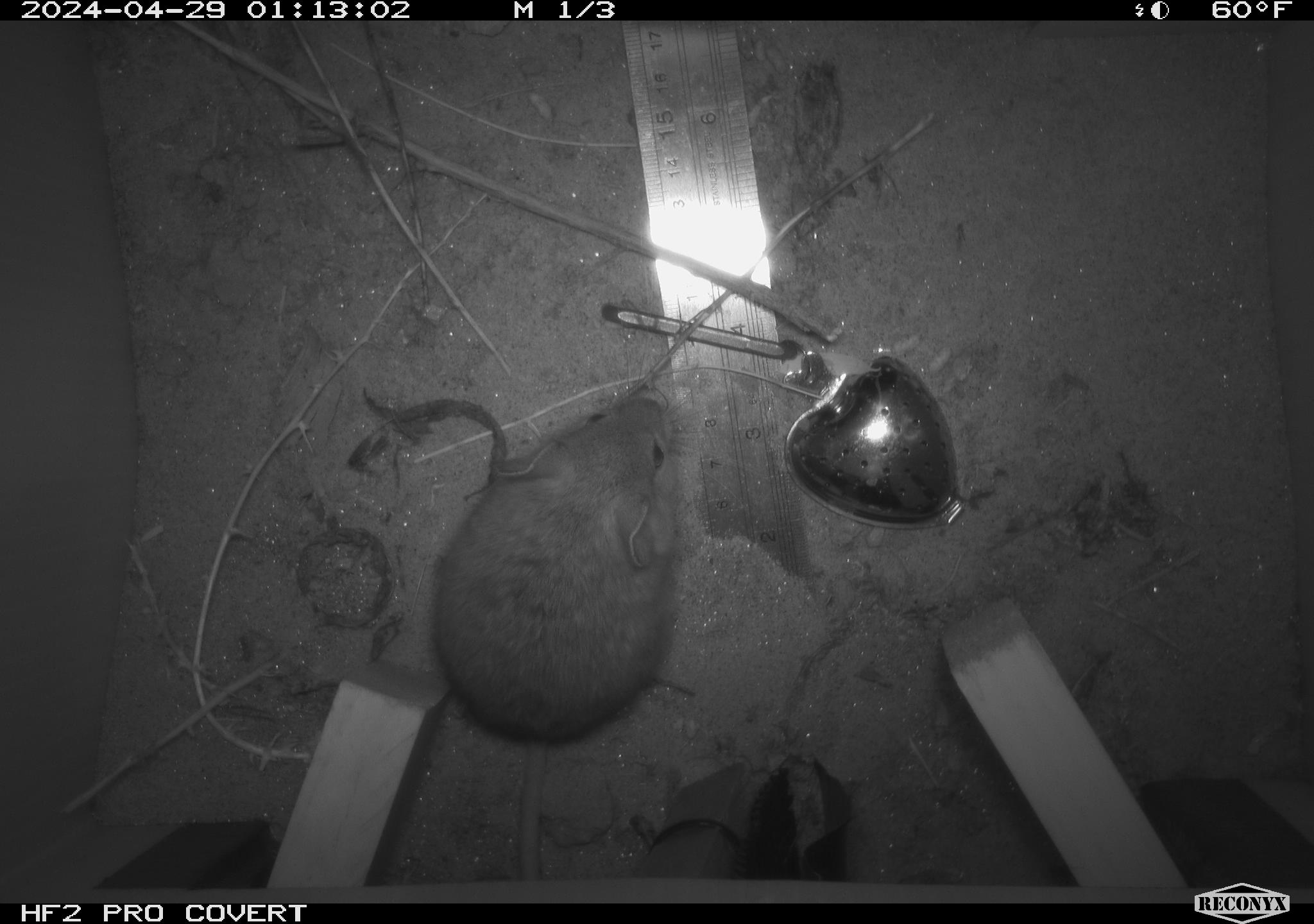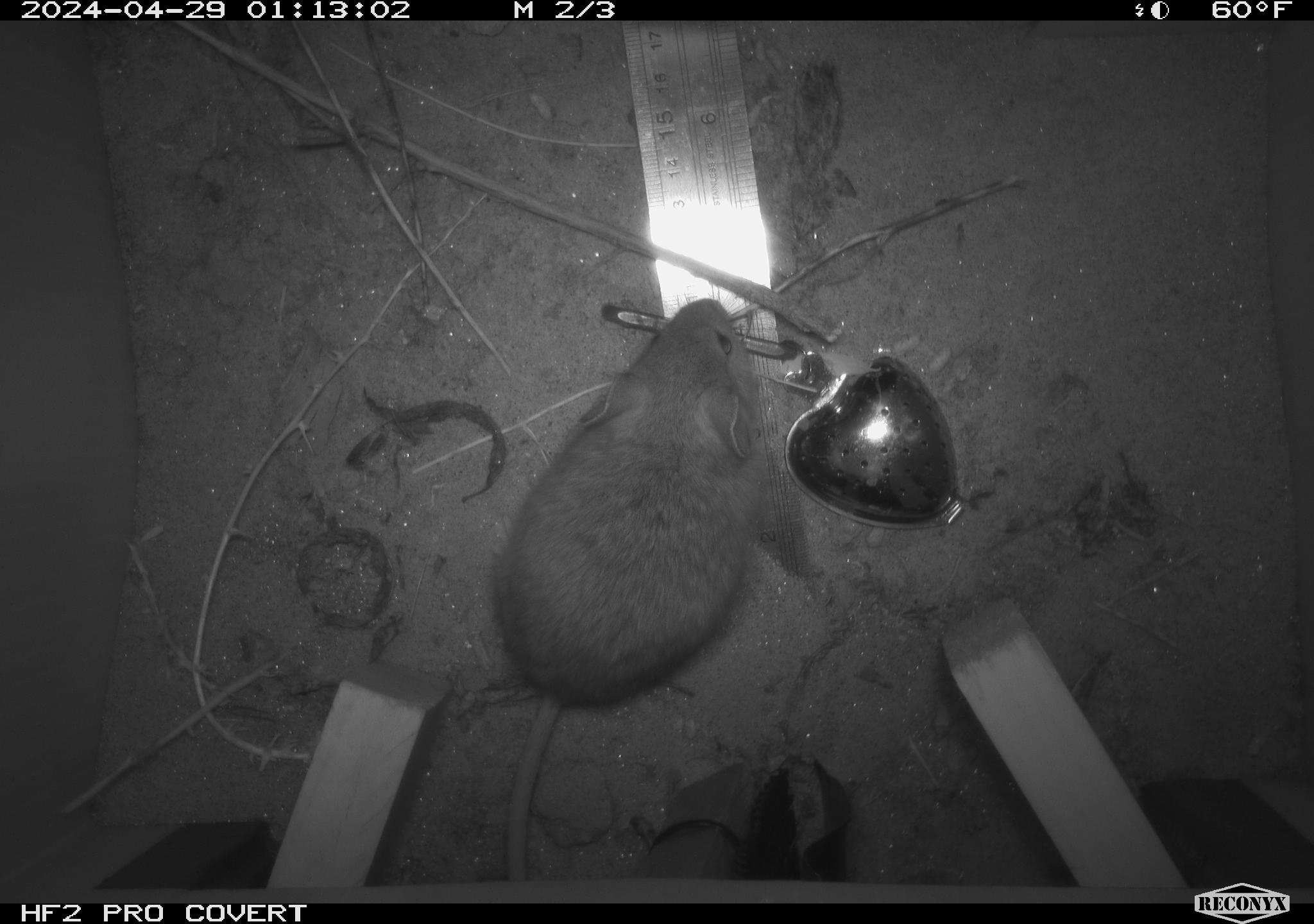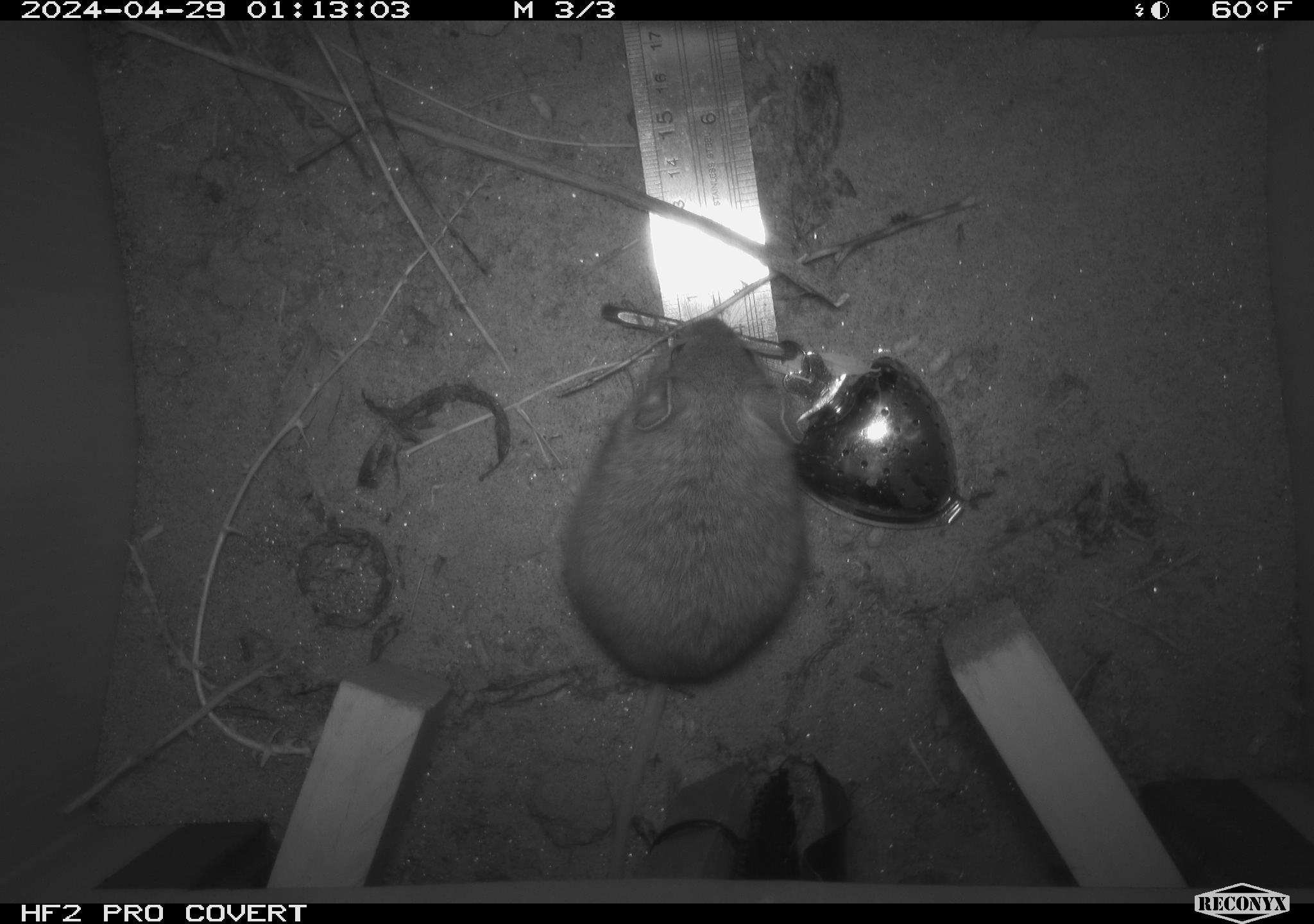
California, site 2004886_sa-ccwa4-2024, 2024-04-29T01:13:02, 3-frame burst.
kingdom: Animalia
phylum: Chordata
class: Mammalia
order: Rodentia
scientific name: Rodentia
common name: woodrat or rat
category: woodrat or rat species